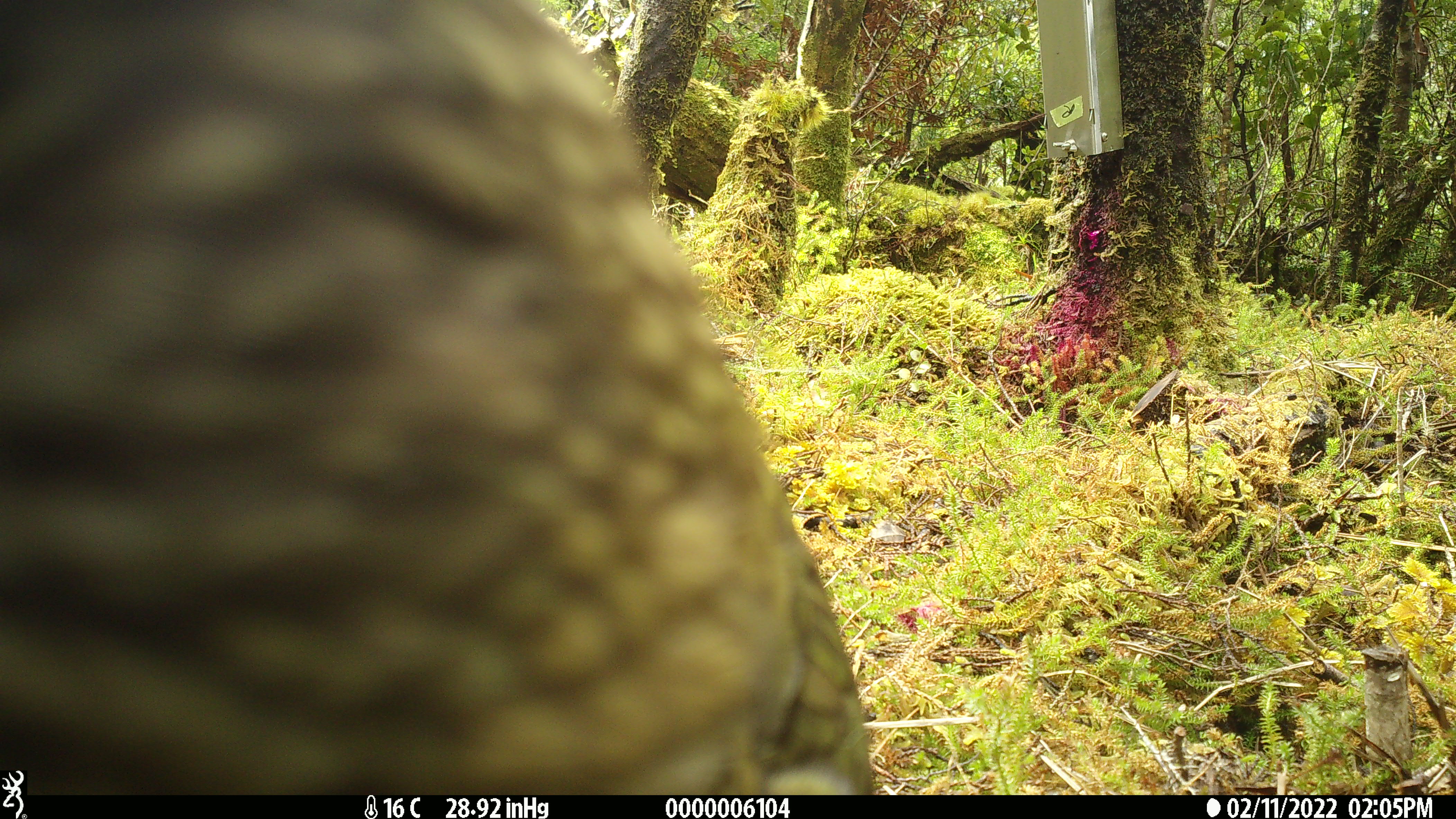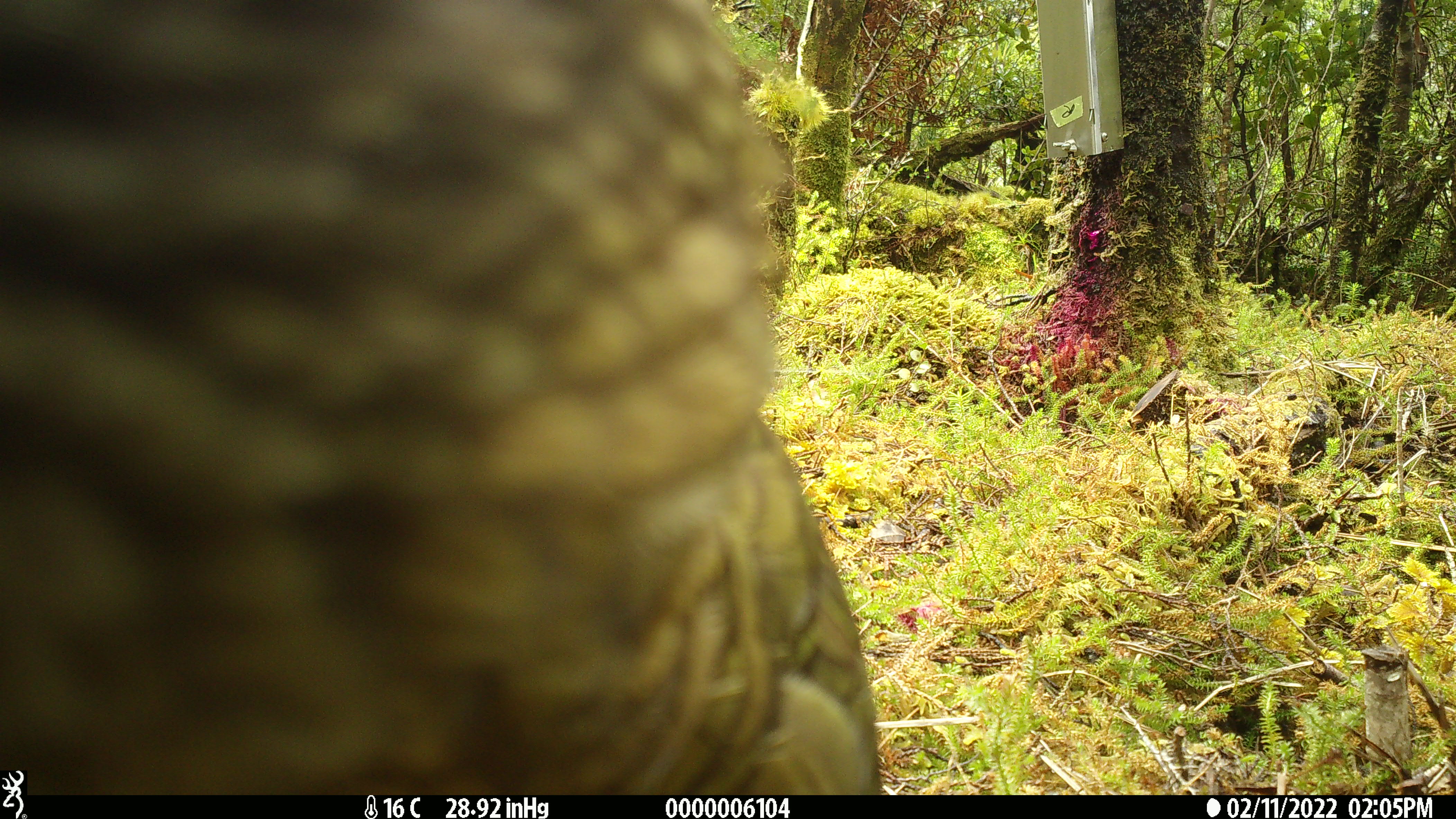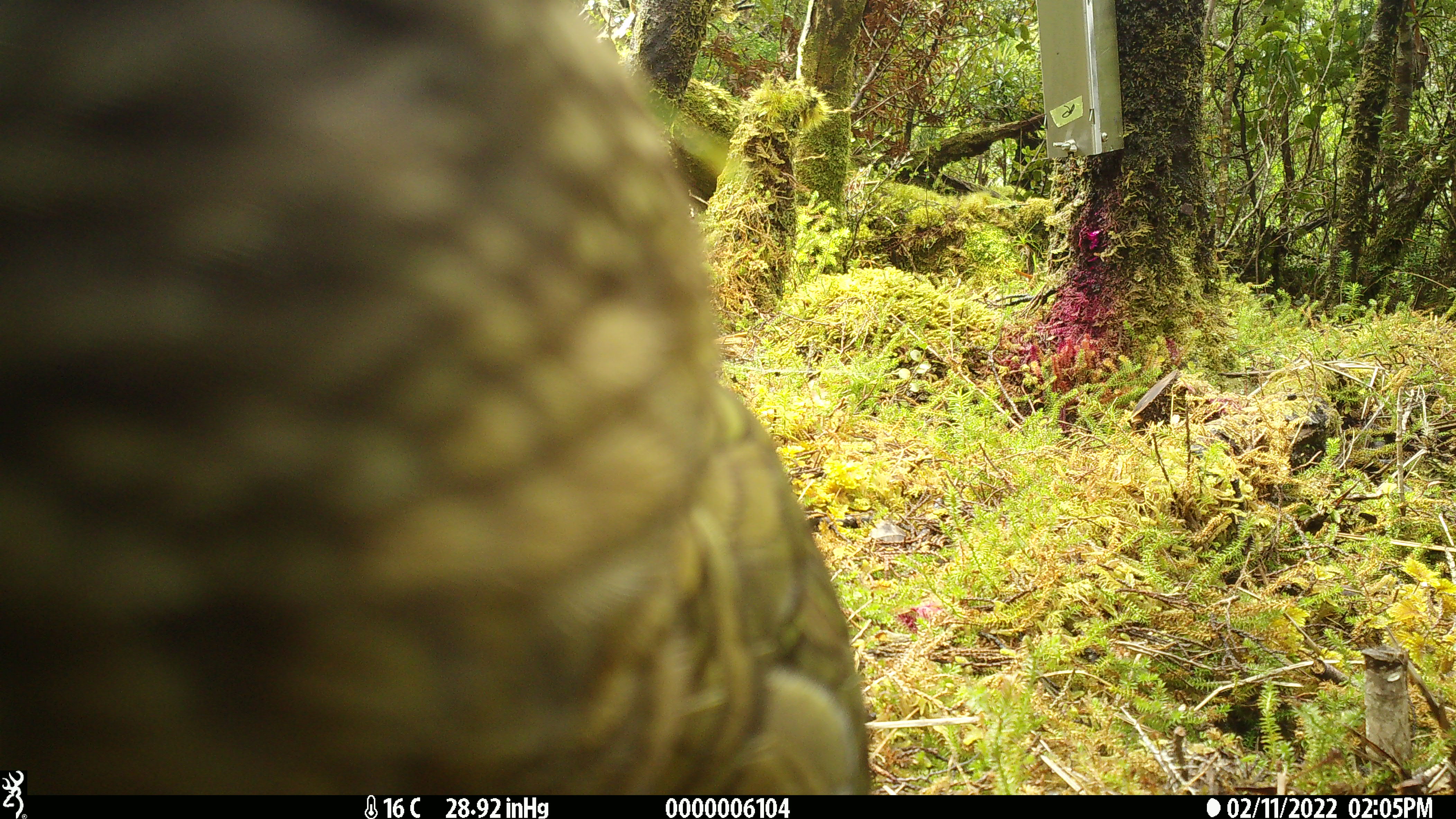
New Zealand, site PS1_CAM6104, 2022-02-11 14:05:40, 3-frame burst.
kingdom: Animalia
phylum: Chordata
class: Aves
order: Psittaciformes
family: Strigopidae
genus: Nestor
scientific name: Nestor notabilis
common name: kea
Kea (Nestor notabilis).